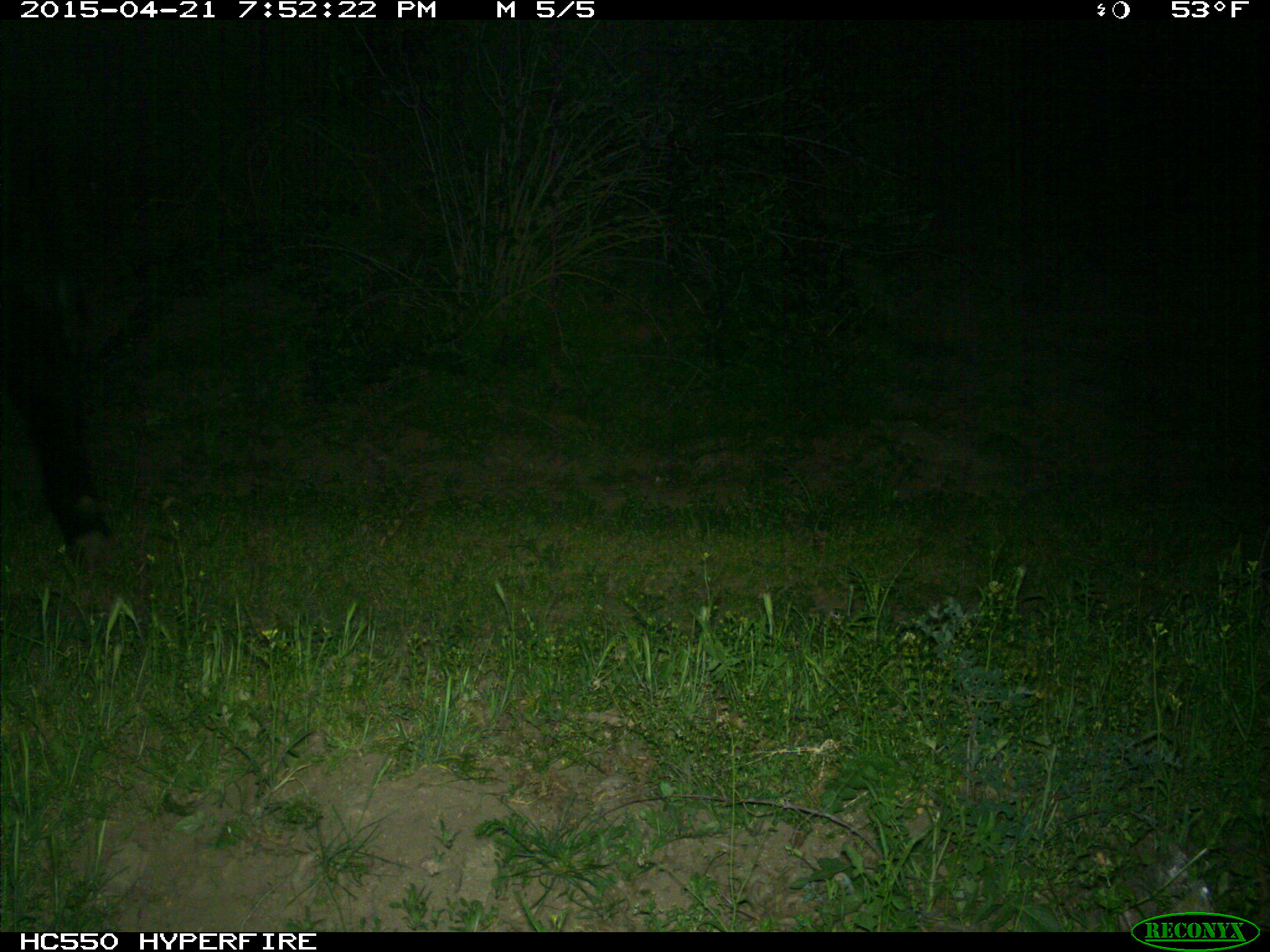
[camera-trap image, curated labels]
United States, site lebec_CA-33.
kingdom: Animalia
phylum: Chordata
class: Mammalia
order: Artiodactyla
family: Bovidae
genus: Bos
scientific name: Bos taurus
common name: domestic cow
Bos taurus (domestic cow).